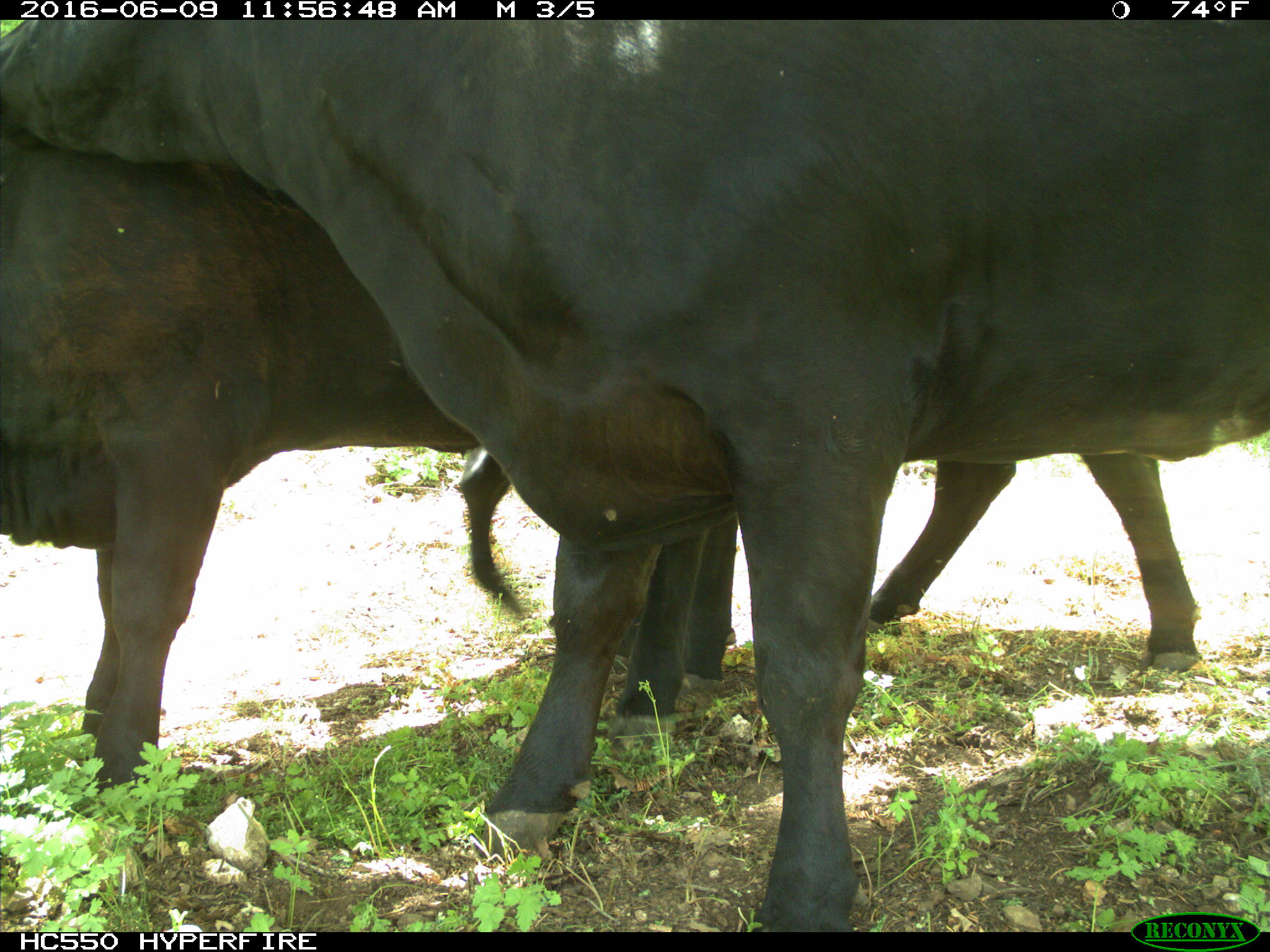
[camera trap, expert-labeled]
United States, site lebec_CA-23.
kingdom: Animalia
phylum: Chordata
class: Mammalia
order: Artiodactyla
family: Bovidae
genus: Bos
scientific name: Bos taurus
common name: domestic cow